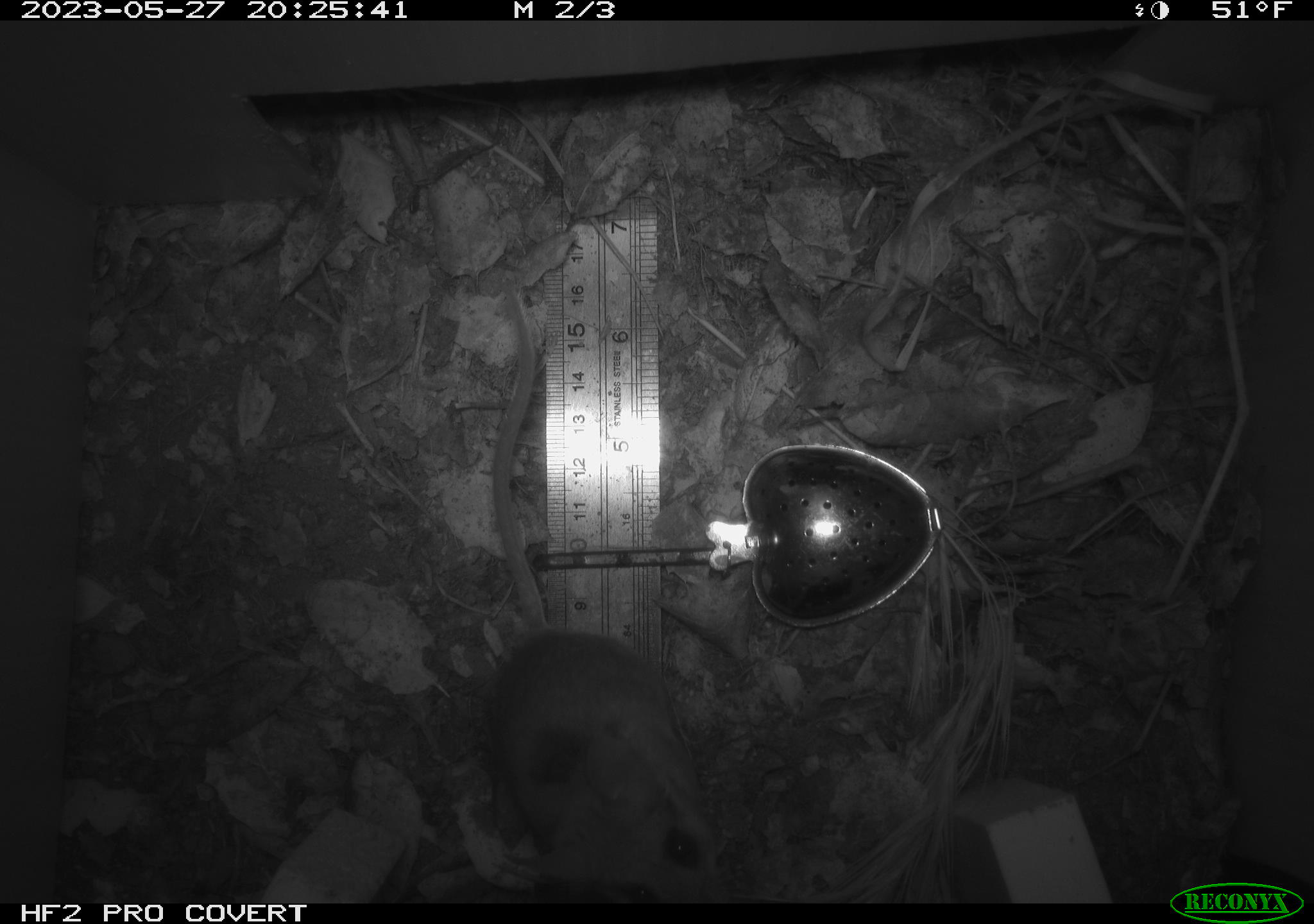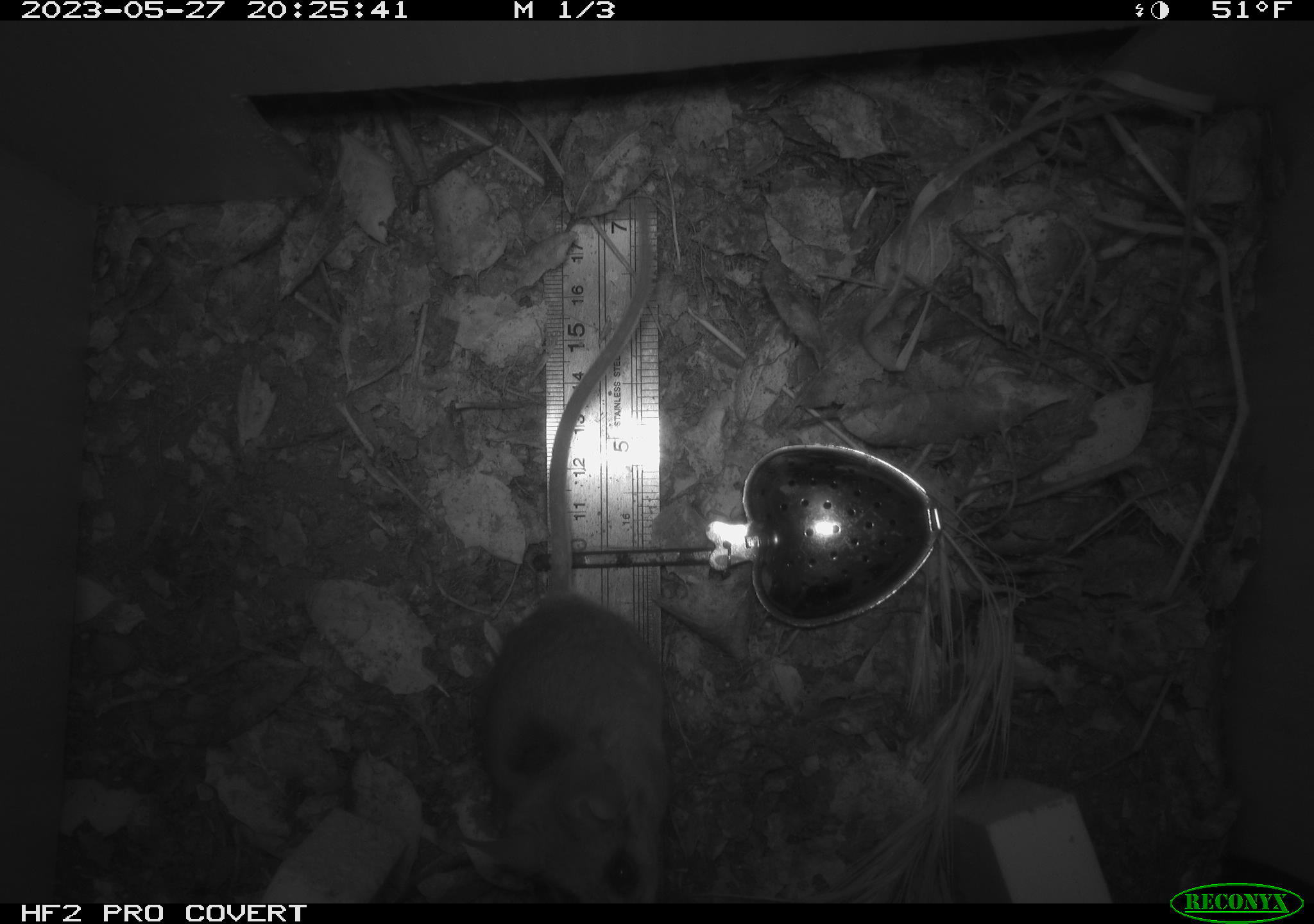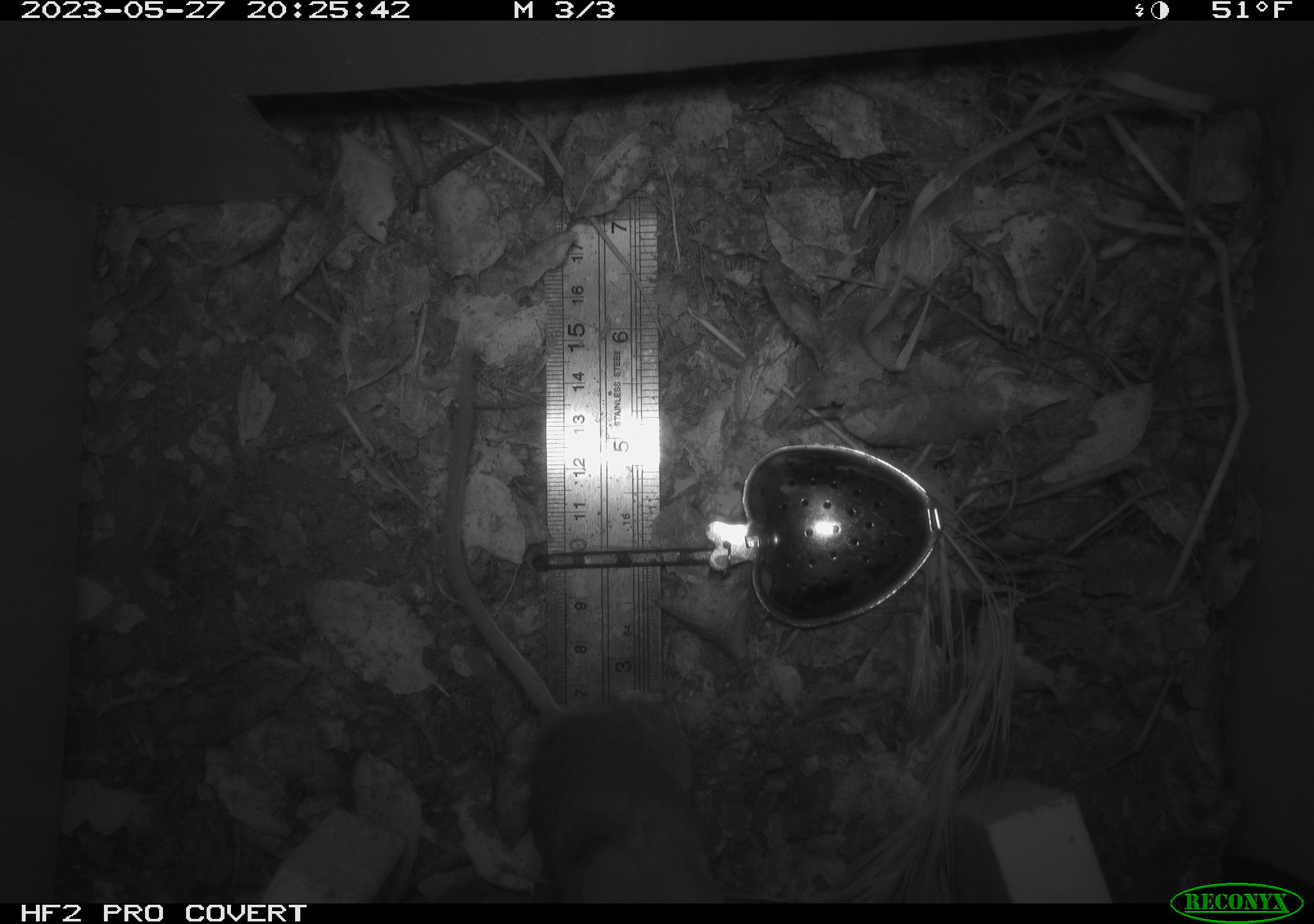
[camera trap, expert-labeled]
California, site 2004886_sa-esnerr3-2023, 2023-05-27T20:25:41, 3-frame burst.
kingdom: Animalia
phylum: Chordata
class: Mammalia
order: Rodentia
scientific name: Rodentia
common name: mouse species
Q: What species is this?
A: Mouse species (Rodentia).